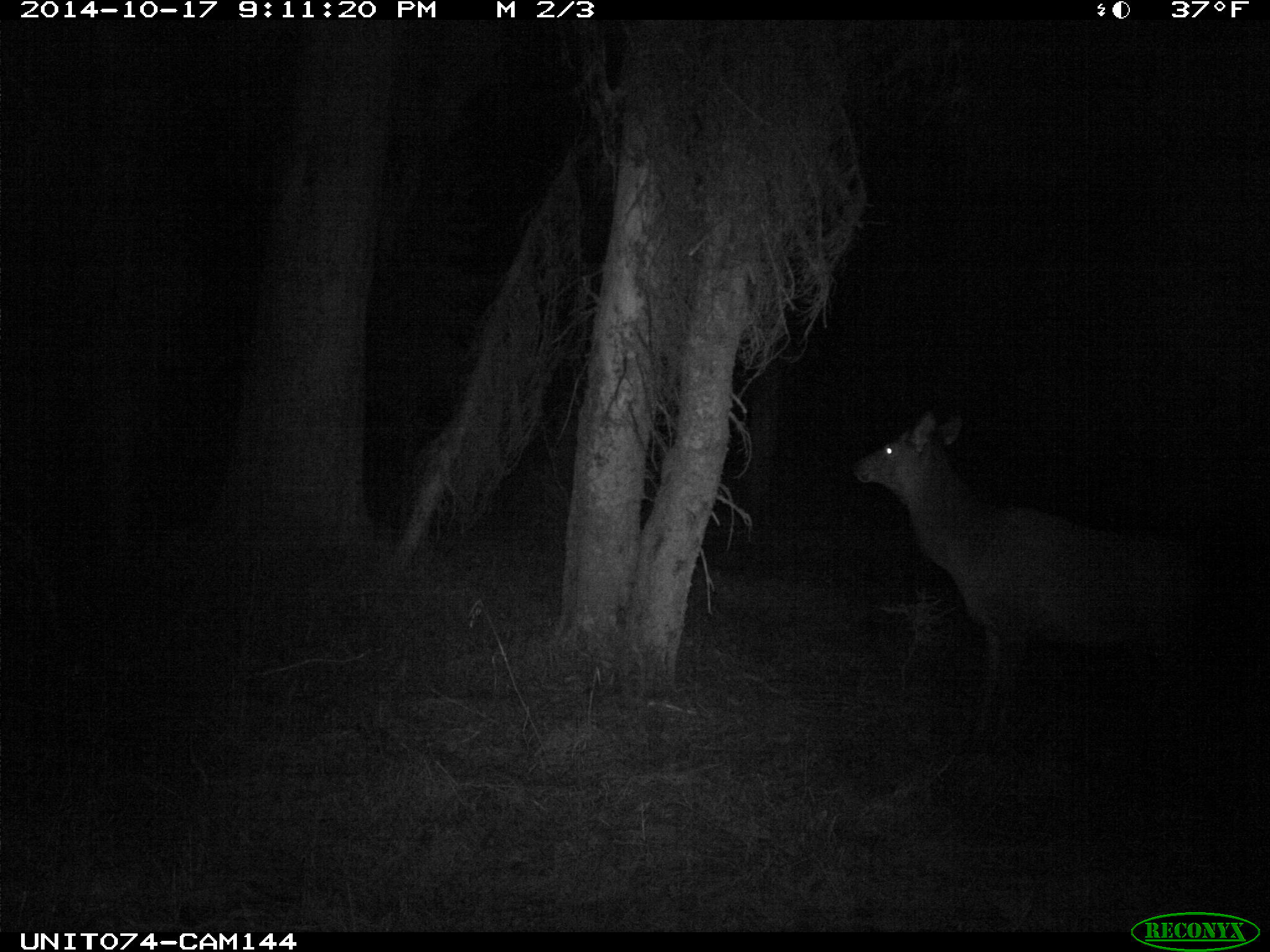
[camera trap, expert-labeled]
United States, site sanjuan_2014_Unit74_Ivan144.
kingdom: Animalia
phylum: Chordata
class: Mammalia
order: Artiodactyla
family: Cervidae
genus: Cervus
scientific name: Cervus elaphus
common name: red deer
Cervus elaphus (red deer).